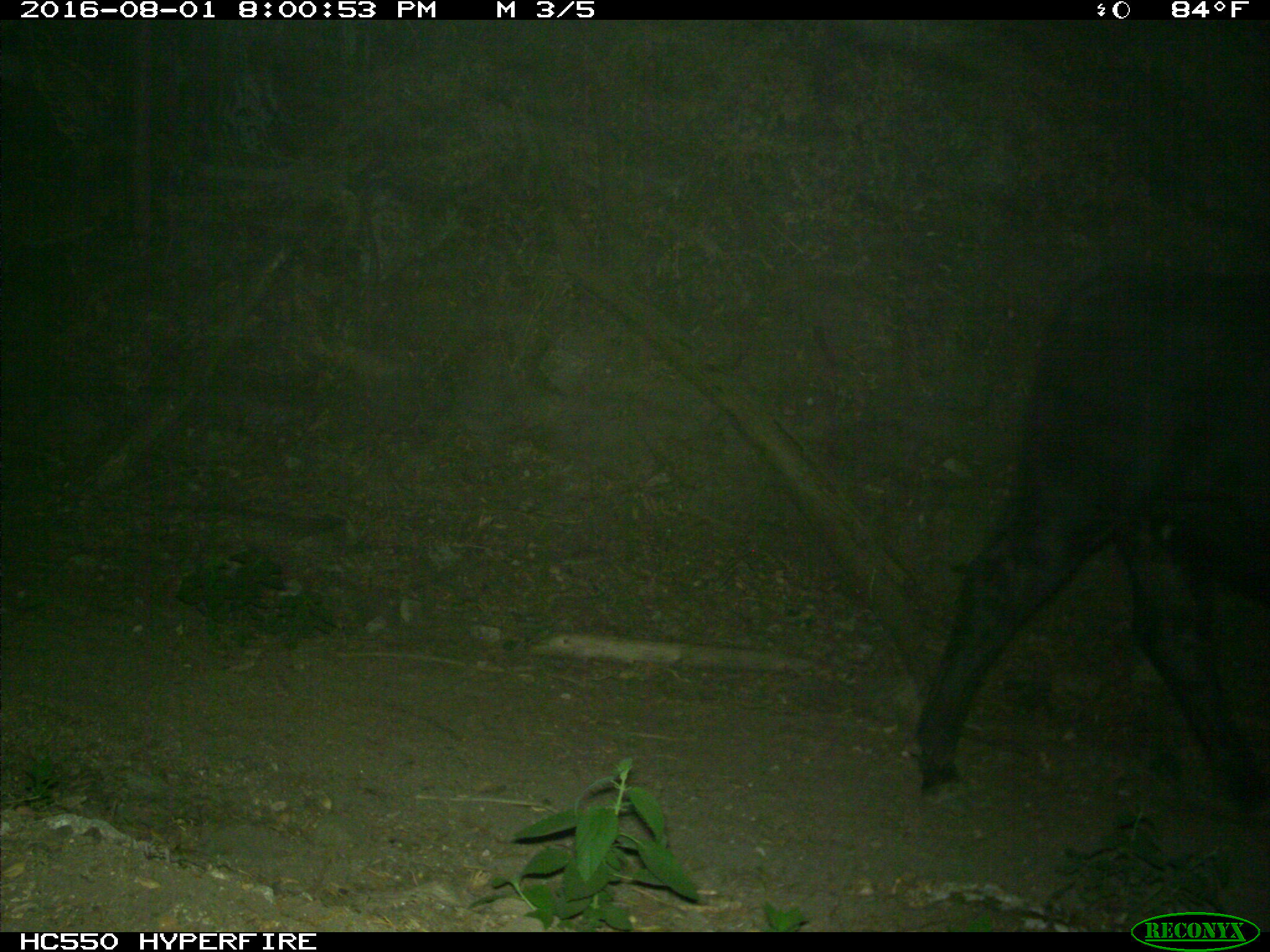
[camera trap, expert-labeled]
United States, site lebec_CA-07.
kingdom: Animalia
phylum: Chordata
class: Mammalia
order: Artiodactyla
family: Bovidae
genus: Bos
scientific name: Bos taurus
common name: domestic cow